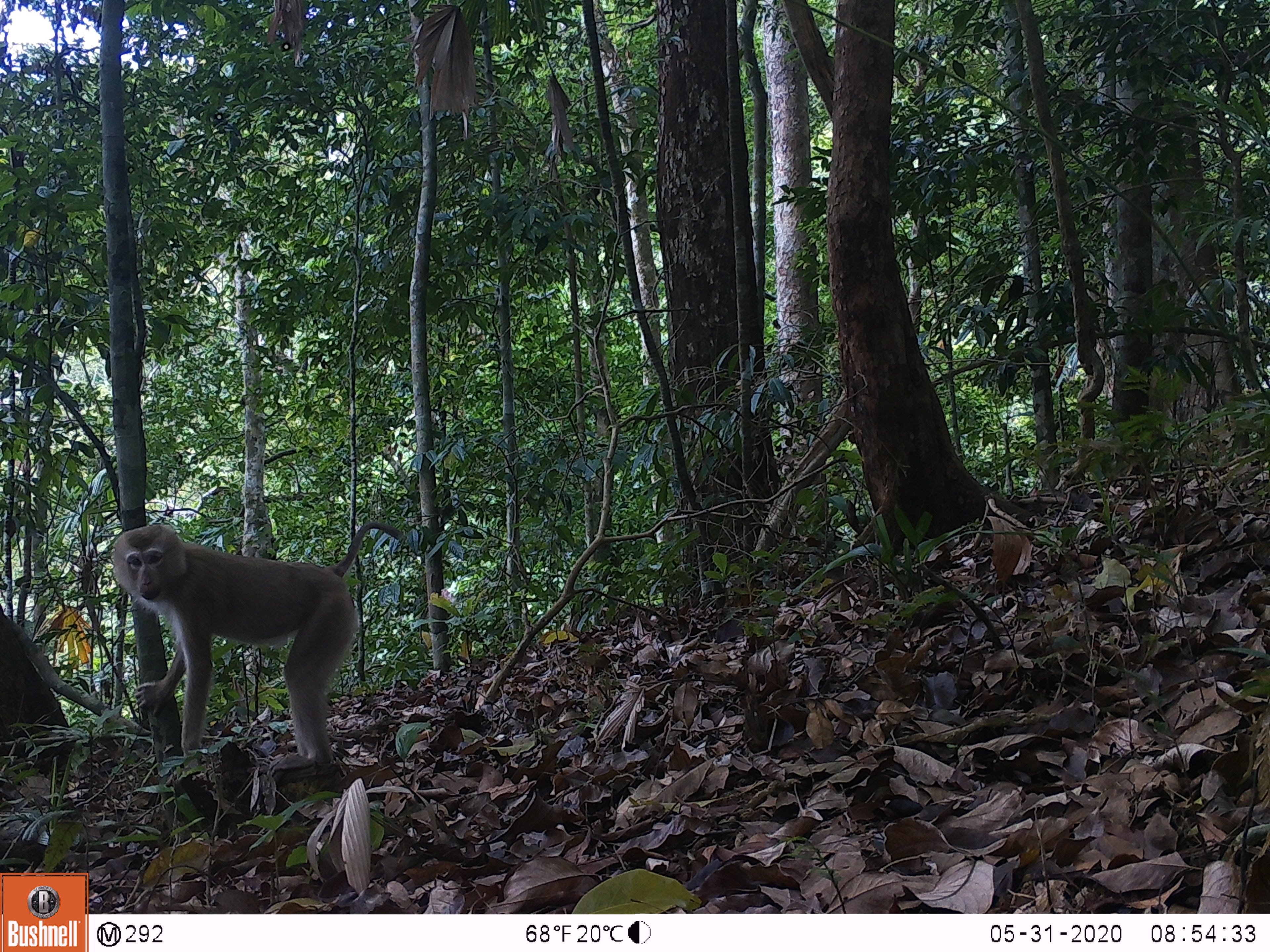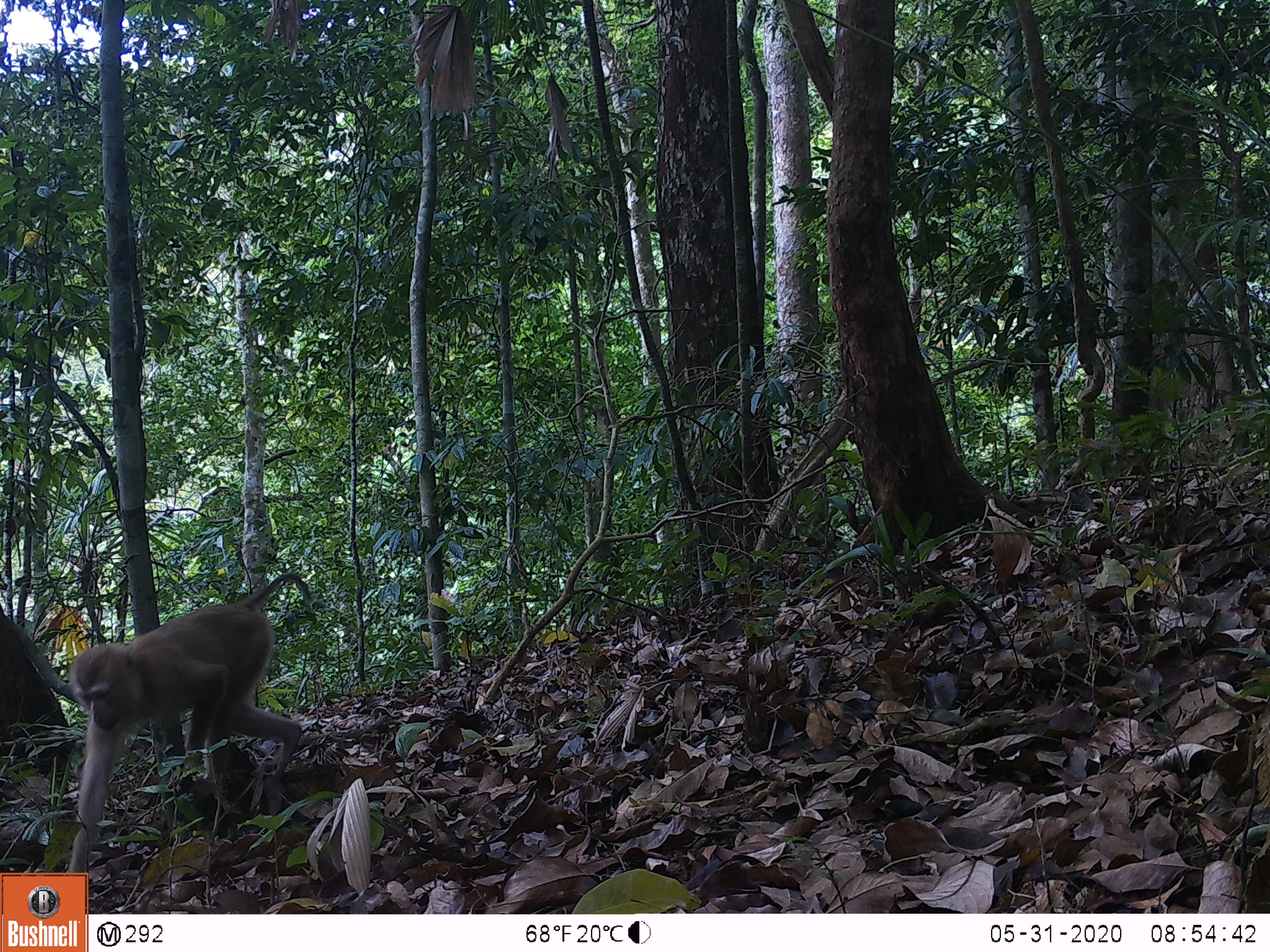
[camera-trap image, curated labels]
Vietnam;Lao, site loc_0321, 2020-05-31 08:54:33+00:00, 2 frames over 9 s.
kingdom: Animalia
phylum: Chordata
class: Mammalia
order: Primates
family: Cercopithecidae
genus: Macaca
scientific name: Macaca nemestrina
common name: pig-tailed macaque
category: pig tailed macaque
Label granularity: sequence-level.